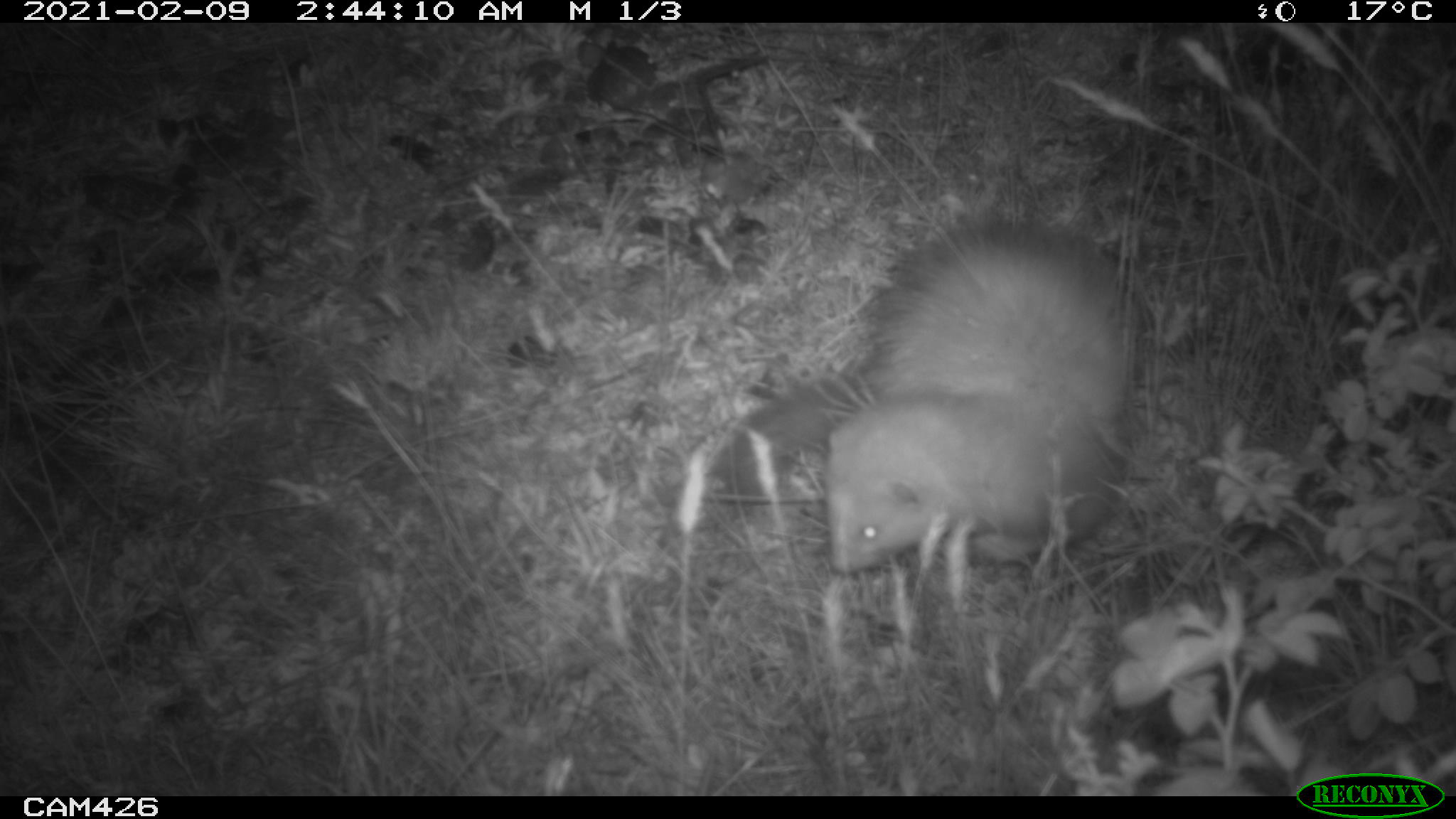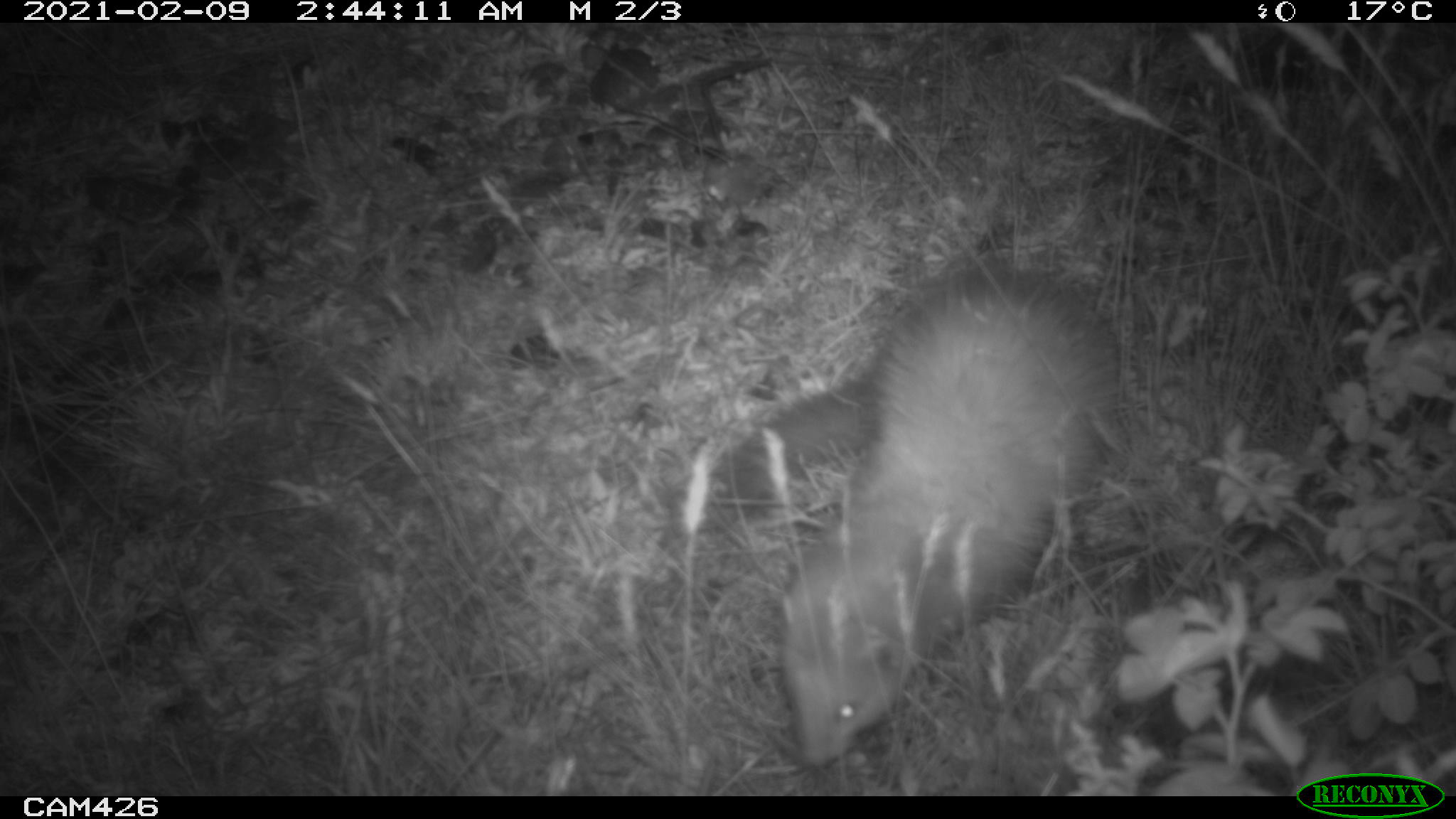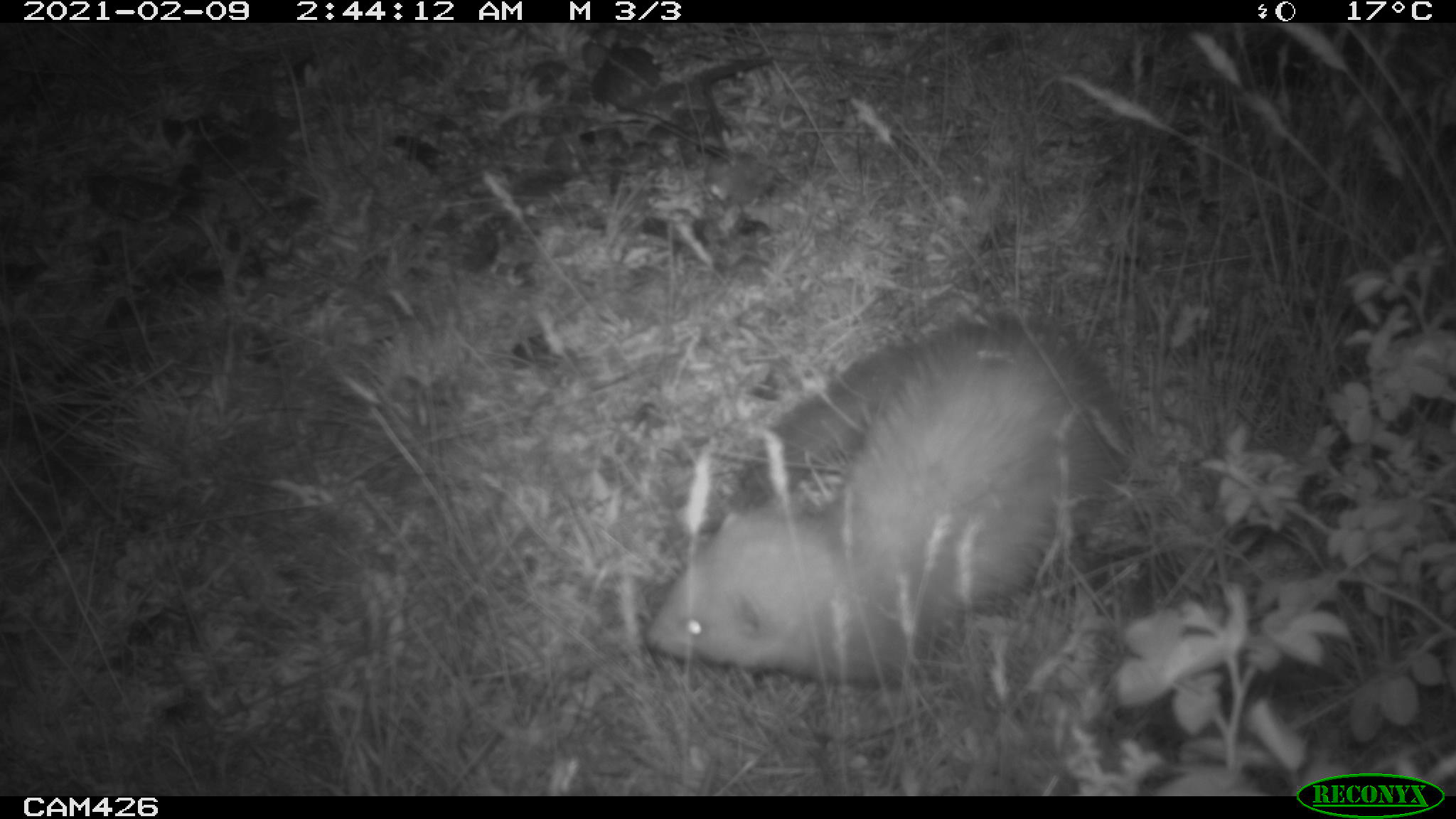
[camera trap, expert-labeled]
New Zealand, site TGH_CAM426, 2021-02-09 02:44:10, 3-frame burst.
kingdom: Animalia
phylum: Chordata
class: Mammalia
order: Carnivora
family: Mustelidae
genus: Mustela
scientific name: Mustela furo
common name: ferret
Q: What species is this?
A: Ferret (Mustela furo).